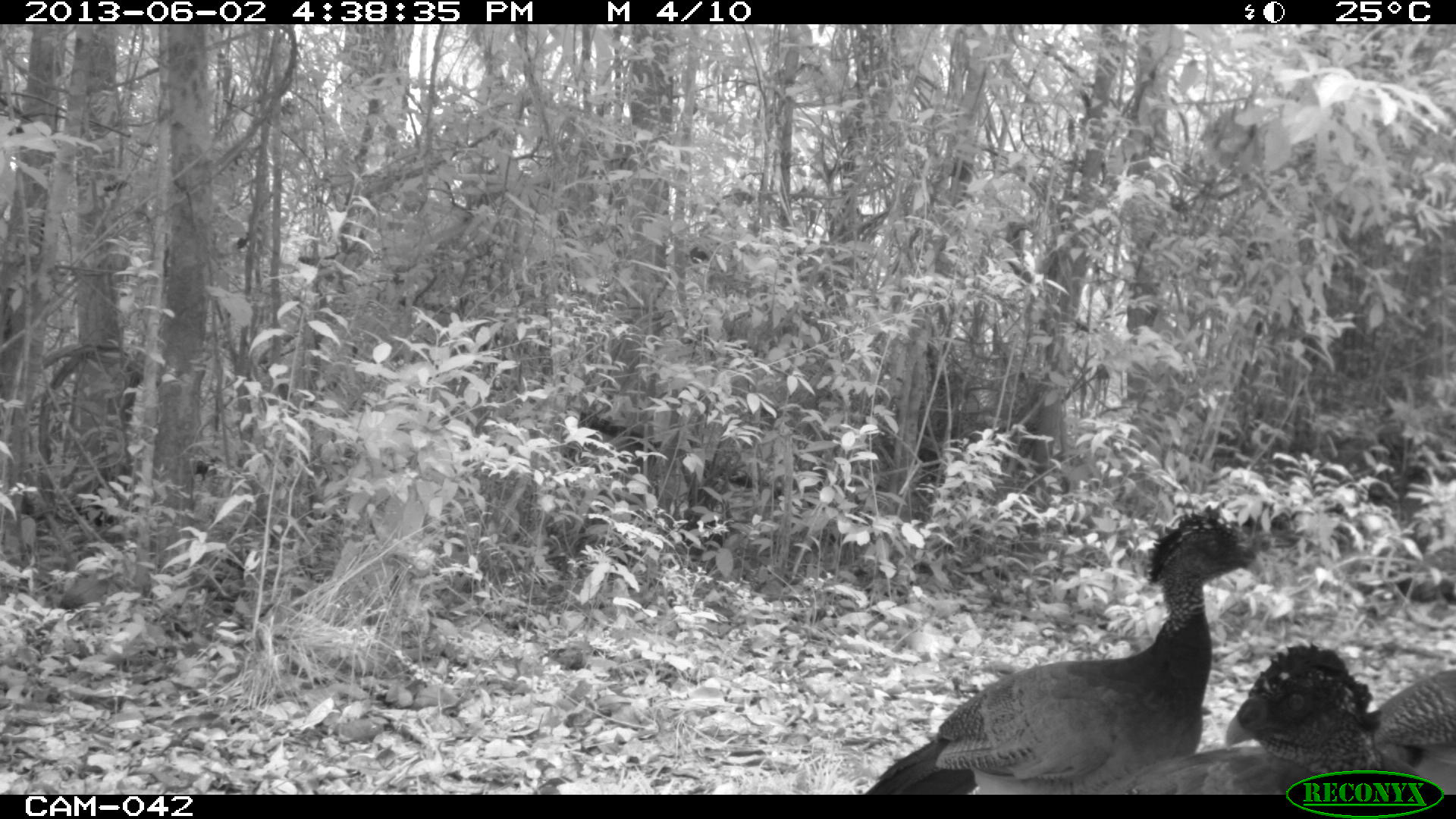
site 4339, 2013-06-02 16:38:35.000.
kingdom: Animalia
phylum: Chordata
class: Aves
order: Galliformes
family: Cracidae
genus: Crax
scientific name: Crax rubra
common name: great curassow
Crax rubra (great curassow), count 3, sex female.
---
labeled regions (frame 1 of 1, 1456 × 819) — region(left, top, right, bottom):
crax rubra: region(865, 503, 1268, 794); region(1219, 639, 1456, 794); region(1096, 741, 1323, 796); region(1371, 663, 1456, 794)